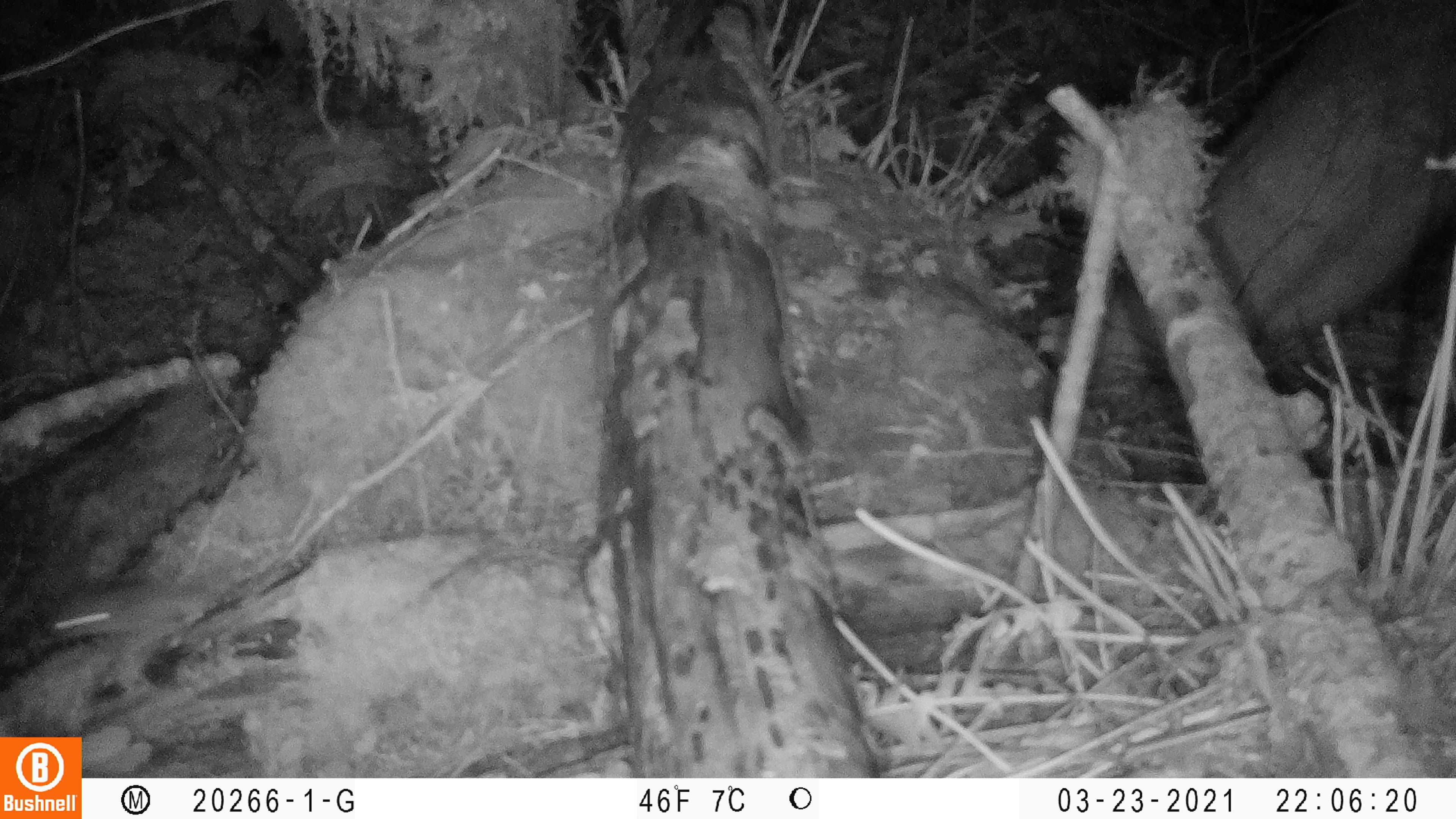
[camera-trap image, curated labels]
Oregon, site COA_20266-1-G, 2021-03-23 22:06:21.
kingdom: Animalia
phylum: Chordata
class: Mammalia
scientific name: Mammalia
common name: small mammal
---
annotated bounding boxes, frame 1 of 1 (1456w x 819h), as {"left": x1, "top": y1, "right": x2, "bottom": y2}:
small mammal: {"left": 23, "top": 528, "right": 279, "bottom": 688}